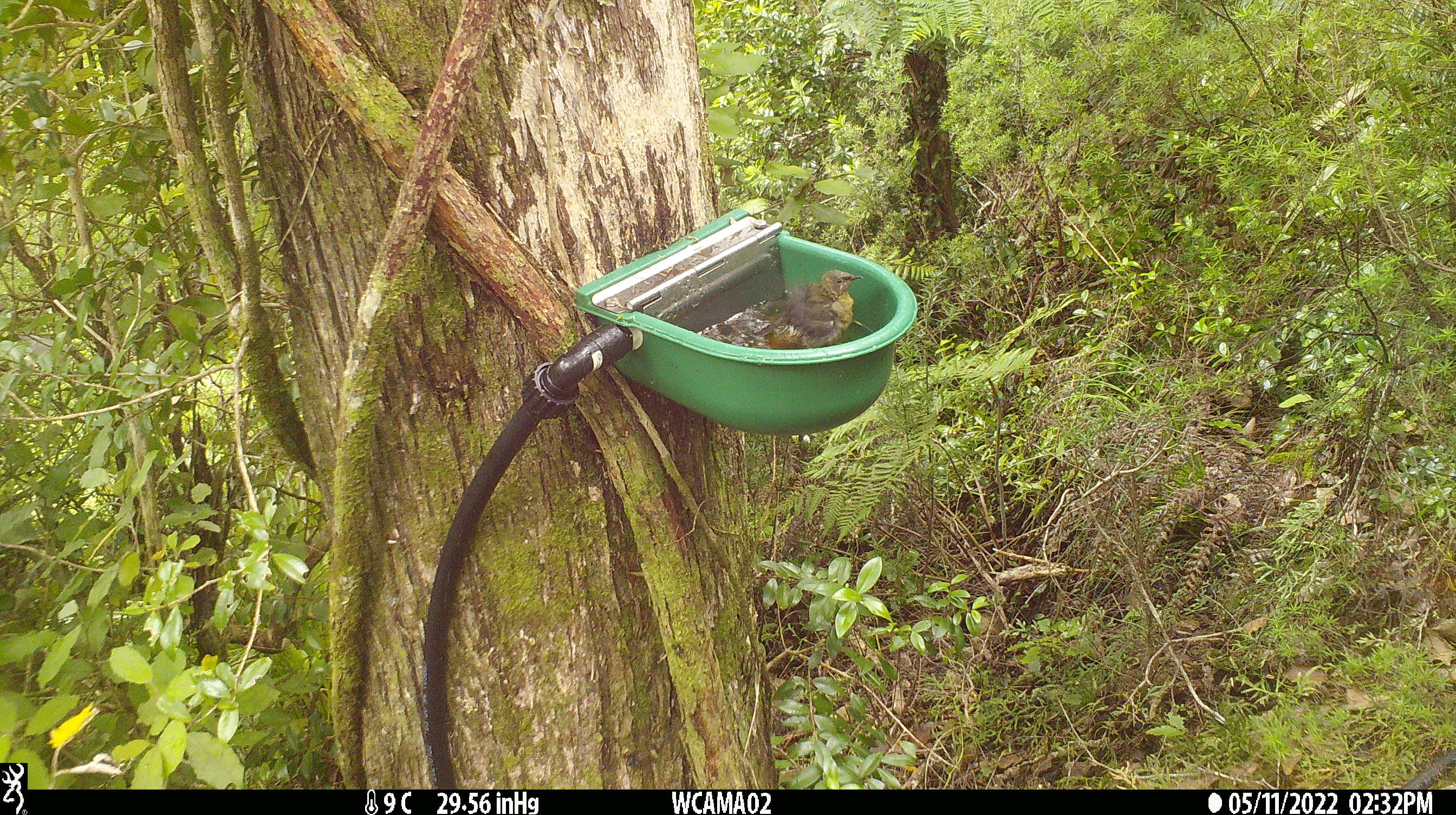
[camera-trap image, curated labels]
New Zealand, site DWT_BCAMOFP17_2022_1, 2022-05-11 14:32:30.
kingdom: Animalia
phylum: Chordata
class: Aves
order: Passeriformes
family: Meliphagidae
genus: Anthornis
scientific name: Anthornis melanura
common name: new zealand bellbird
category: bellbird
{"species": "bellbird (new zealand bellbird) (Anthornis melanura)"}